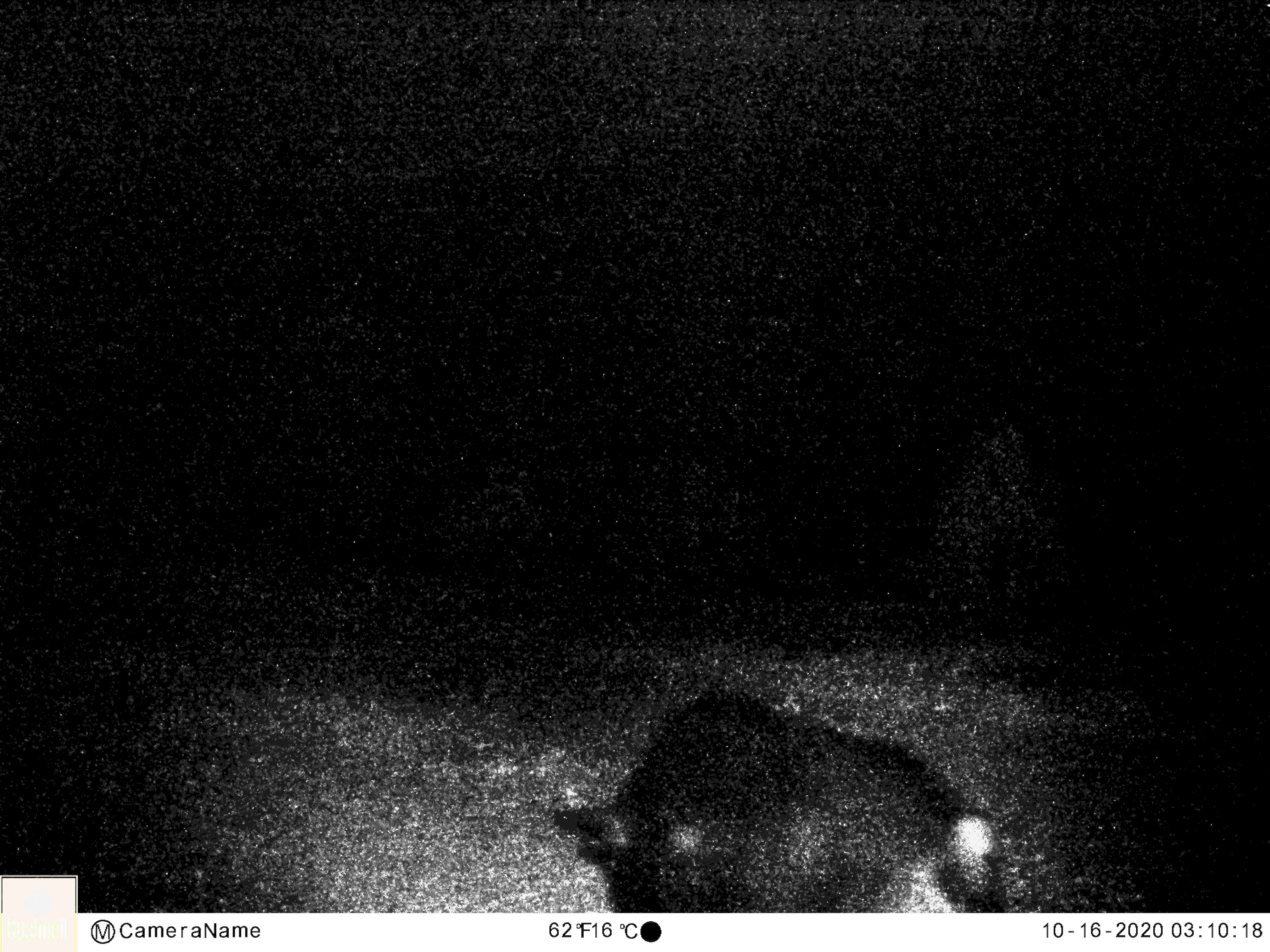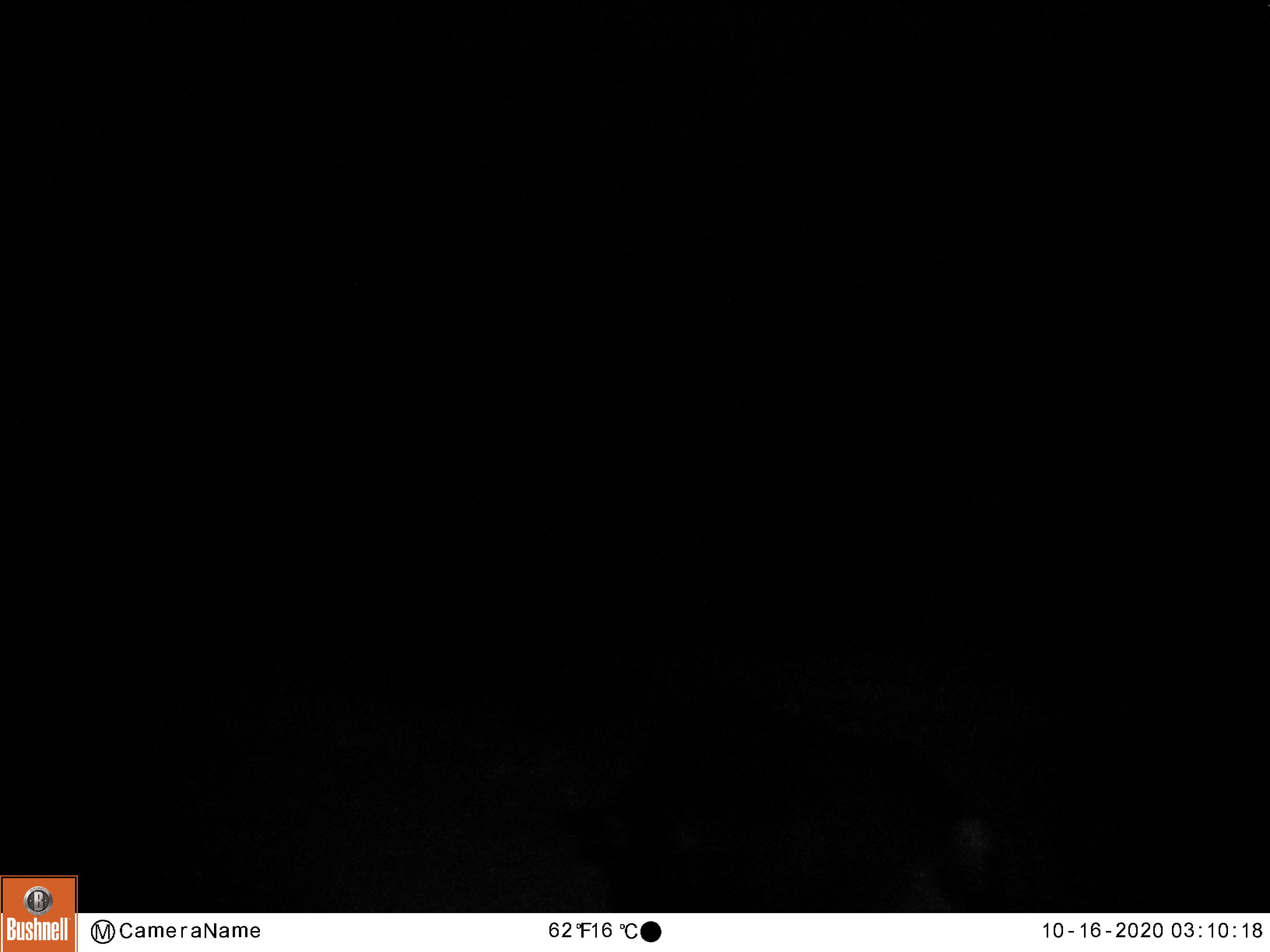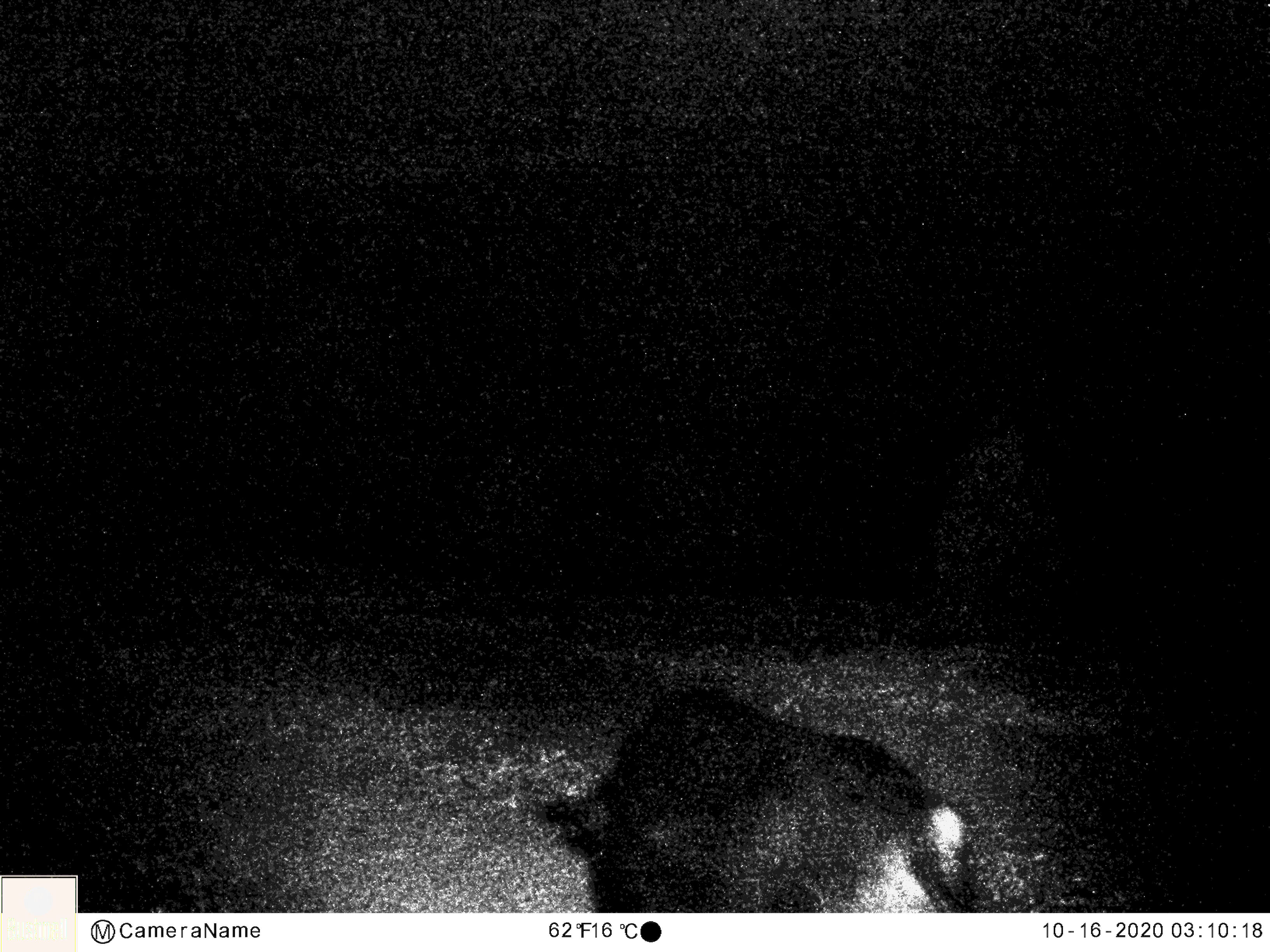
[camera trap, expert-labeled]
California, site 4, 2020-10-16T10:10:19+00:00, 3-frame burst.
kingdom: Animalia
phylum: Chordata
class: Mammalia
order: Artiodactyla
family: Suidae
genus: Sus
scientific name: Sus scrofa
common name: wild boar